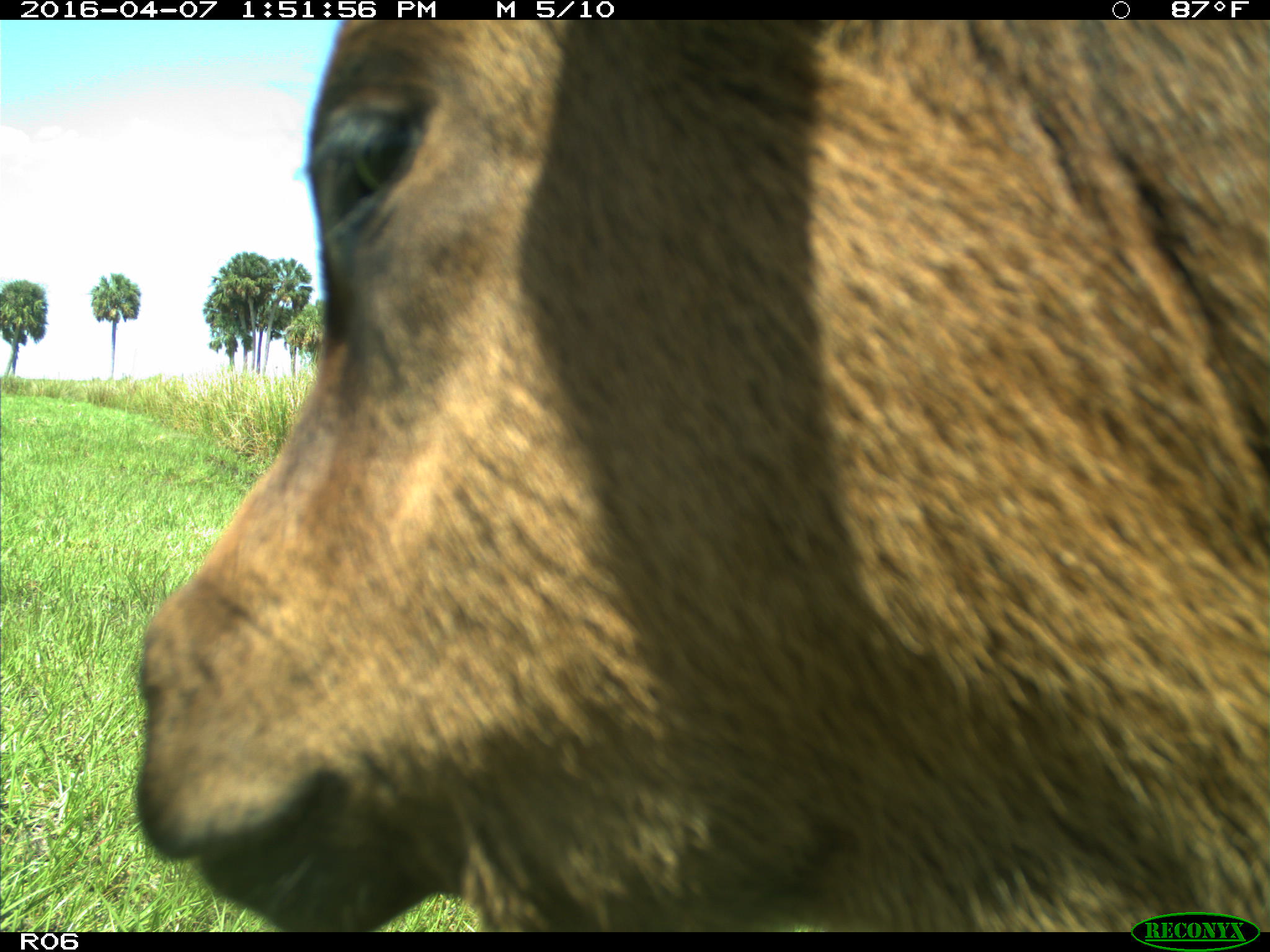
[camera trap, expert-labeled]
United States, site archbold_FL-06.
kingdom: Animalia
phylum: Chordata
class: Mammalia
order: Artiodactyla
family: Bovidae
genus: Bos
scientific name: Bos taurus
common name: domestic cow